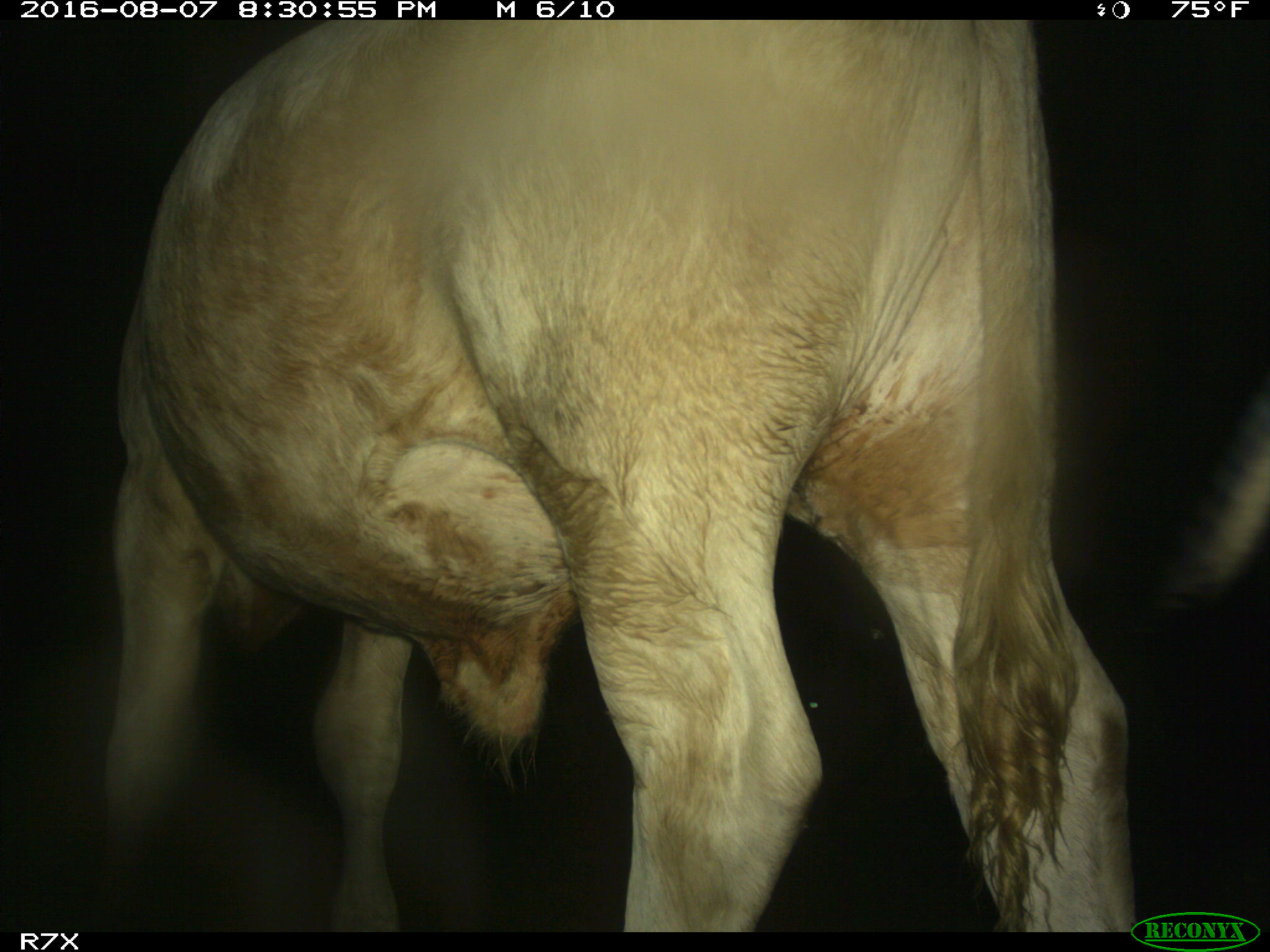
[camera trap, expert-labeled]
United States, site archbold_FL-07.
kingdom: Animalia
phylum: Chordata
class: Mammalia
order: Artiodactyla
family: Bovidae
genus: Bos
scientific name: Bos taurus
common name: domestic cow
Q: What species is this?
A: Bos taurus (domestic cow).